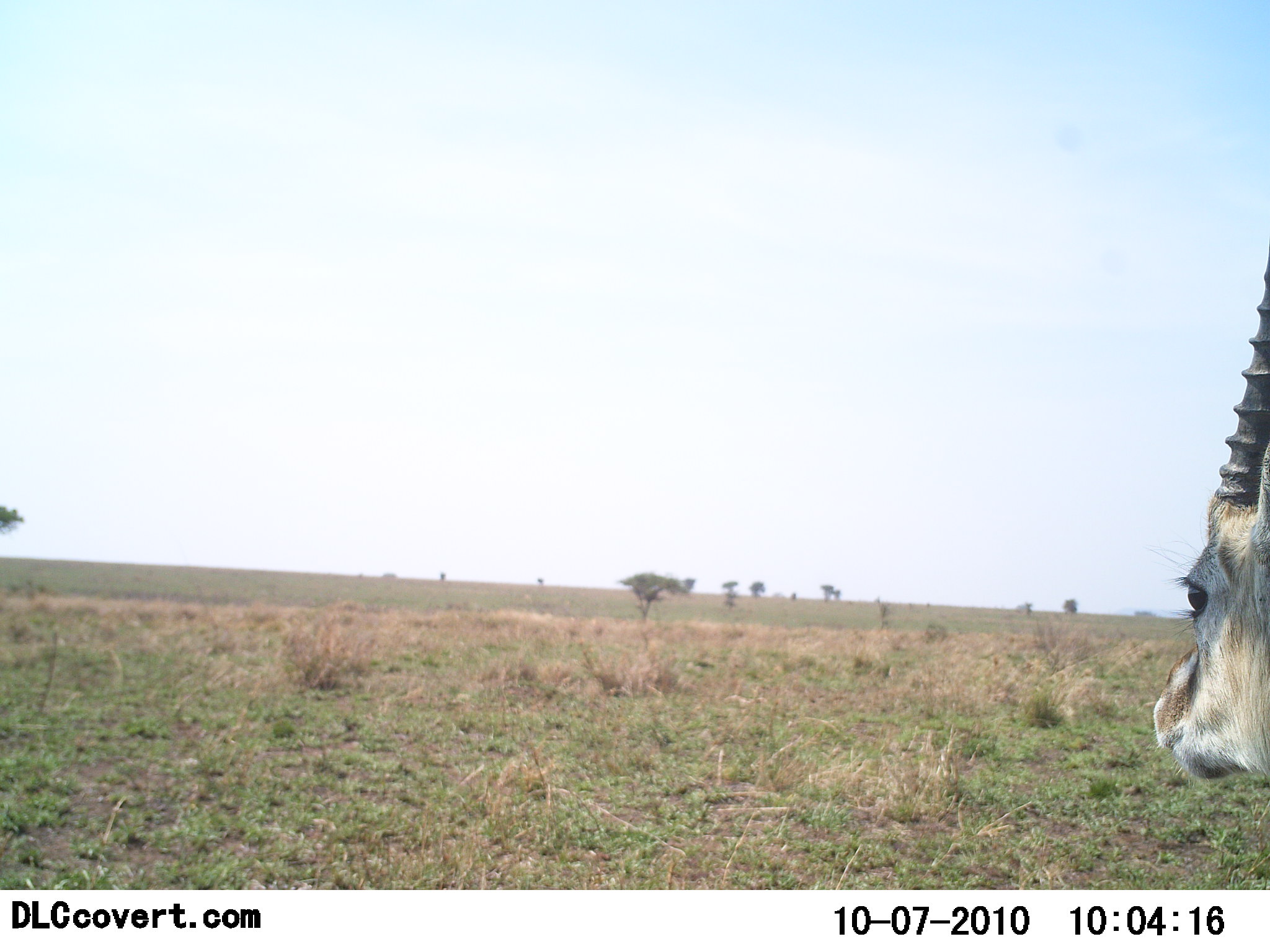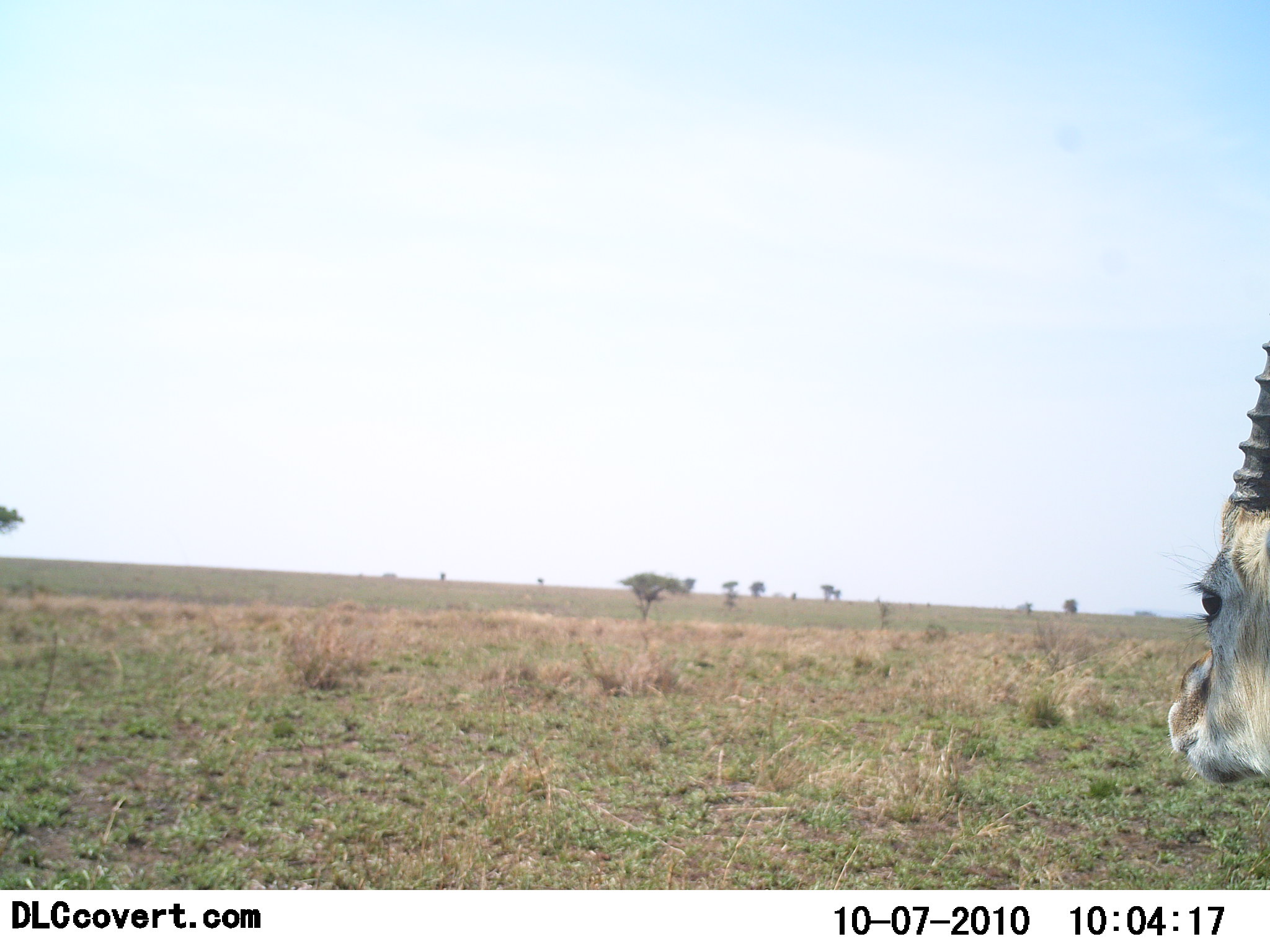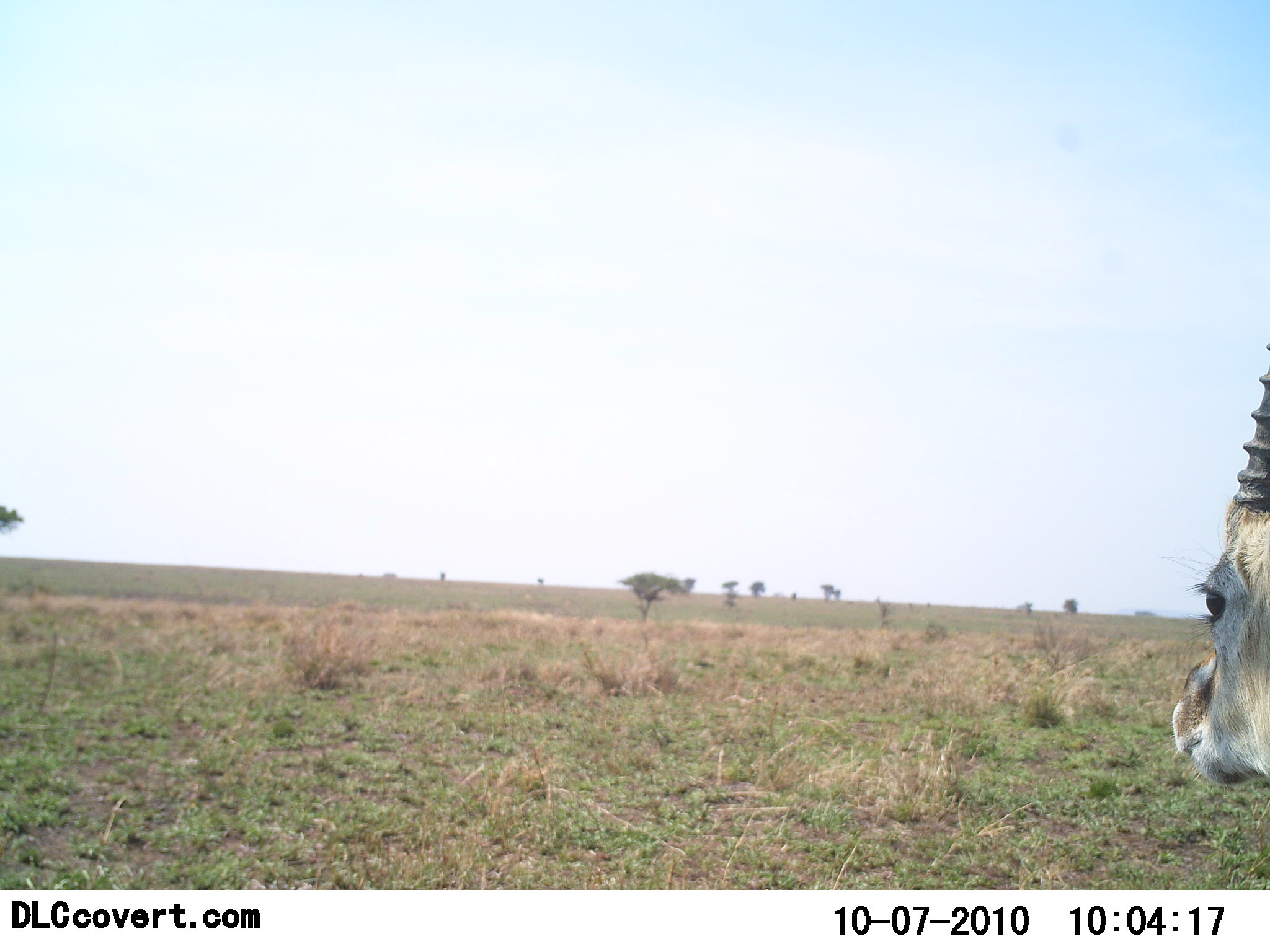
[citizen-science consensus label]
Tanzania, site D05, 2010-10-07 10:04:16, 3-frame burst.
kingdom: Animalia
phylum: Chordata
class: Mammalia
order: Artiodactyla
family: Bovidae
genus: Eudorcas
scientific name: Eudorcas thomsonii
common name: thomson's gazelle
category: gazellethomsons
Gazellethomsons (thomson's gazelle) (Eudorcas thomsonii), count 1. Behavior (volunteer vote fractions): standing 82%, resting 12%, moving 6%, interacting 0%. Young present (vote fraction): 0%. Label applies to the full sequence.